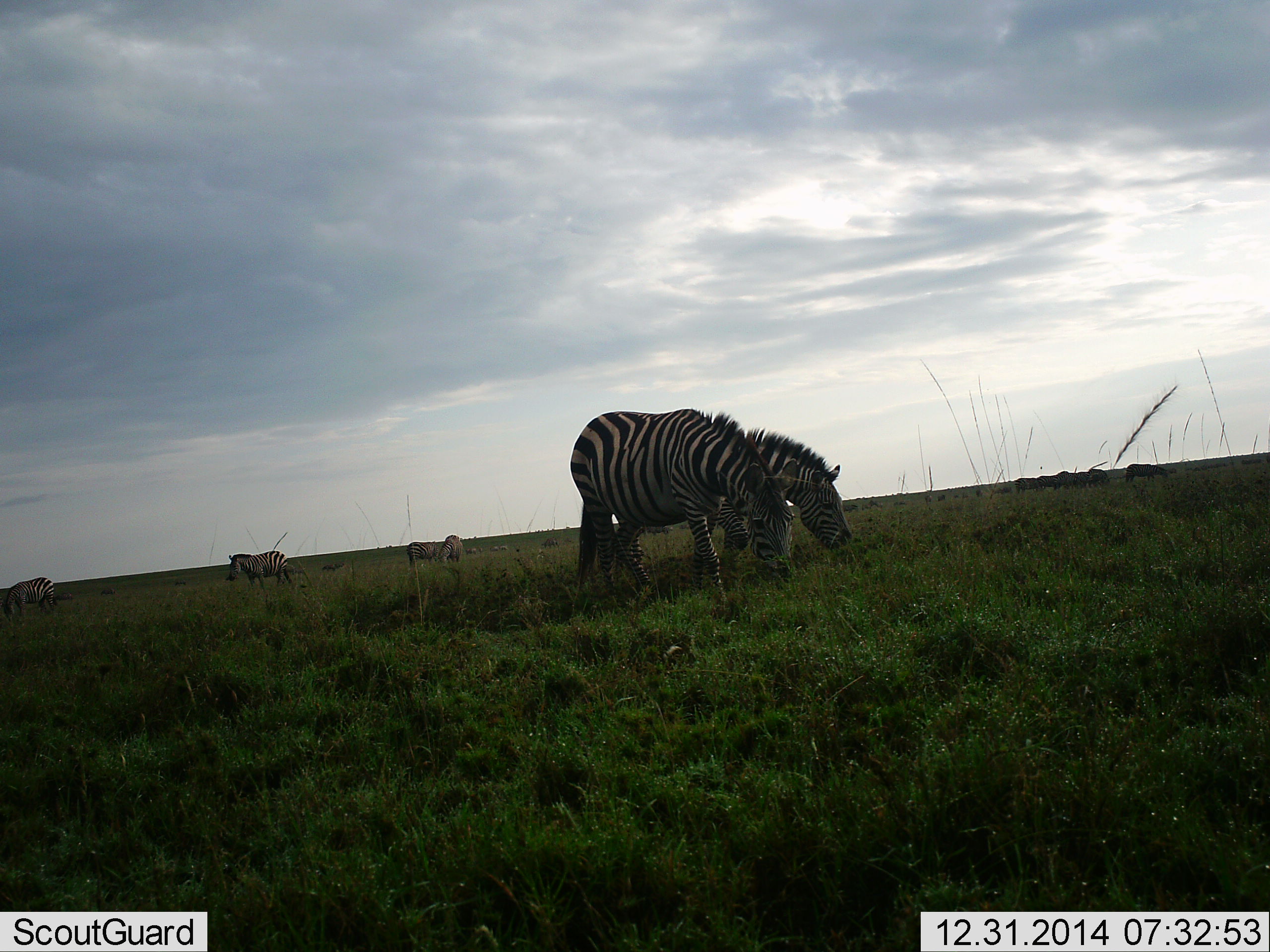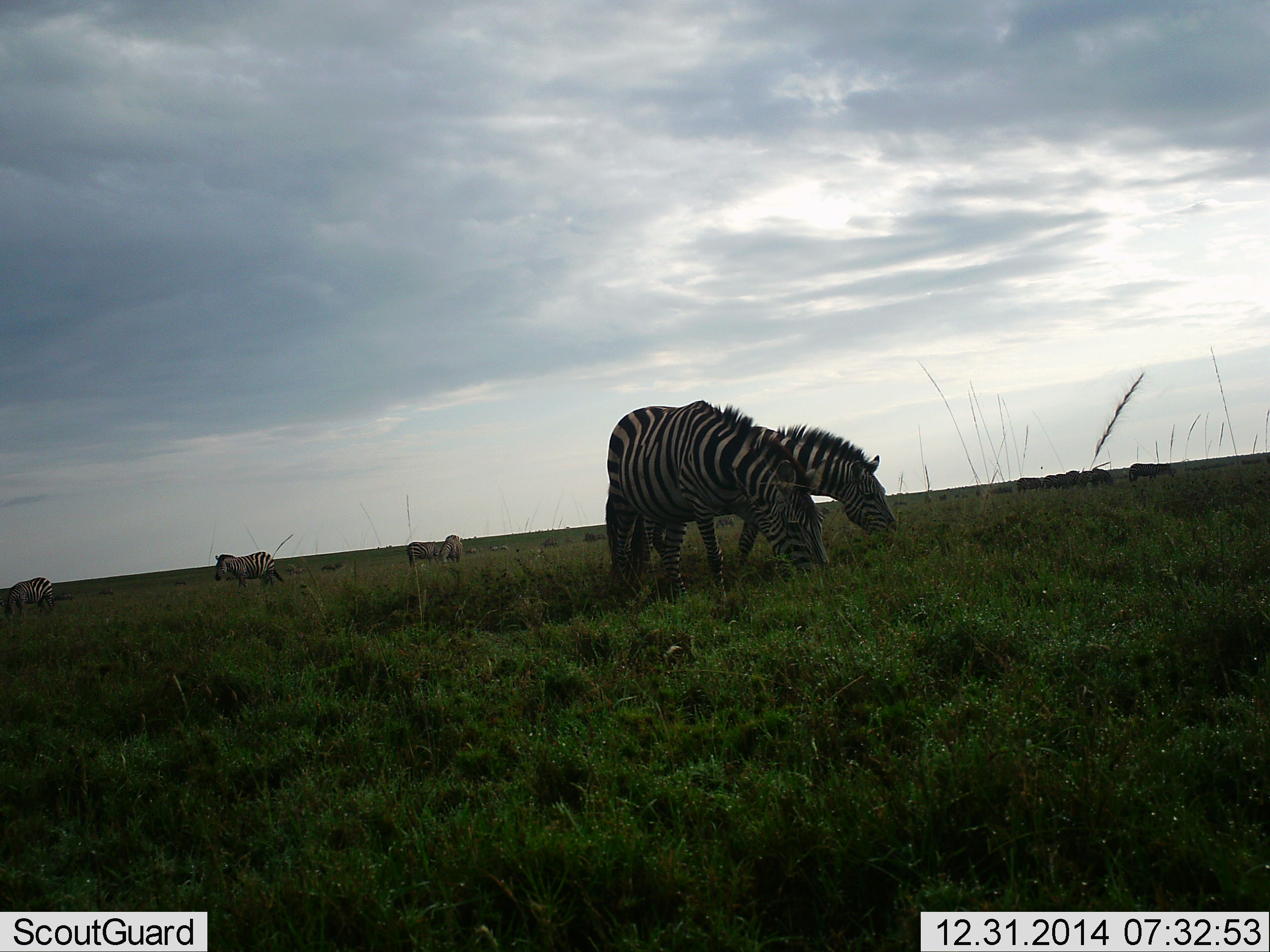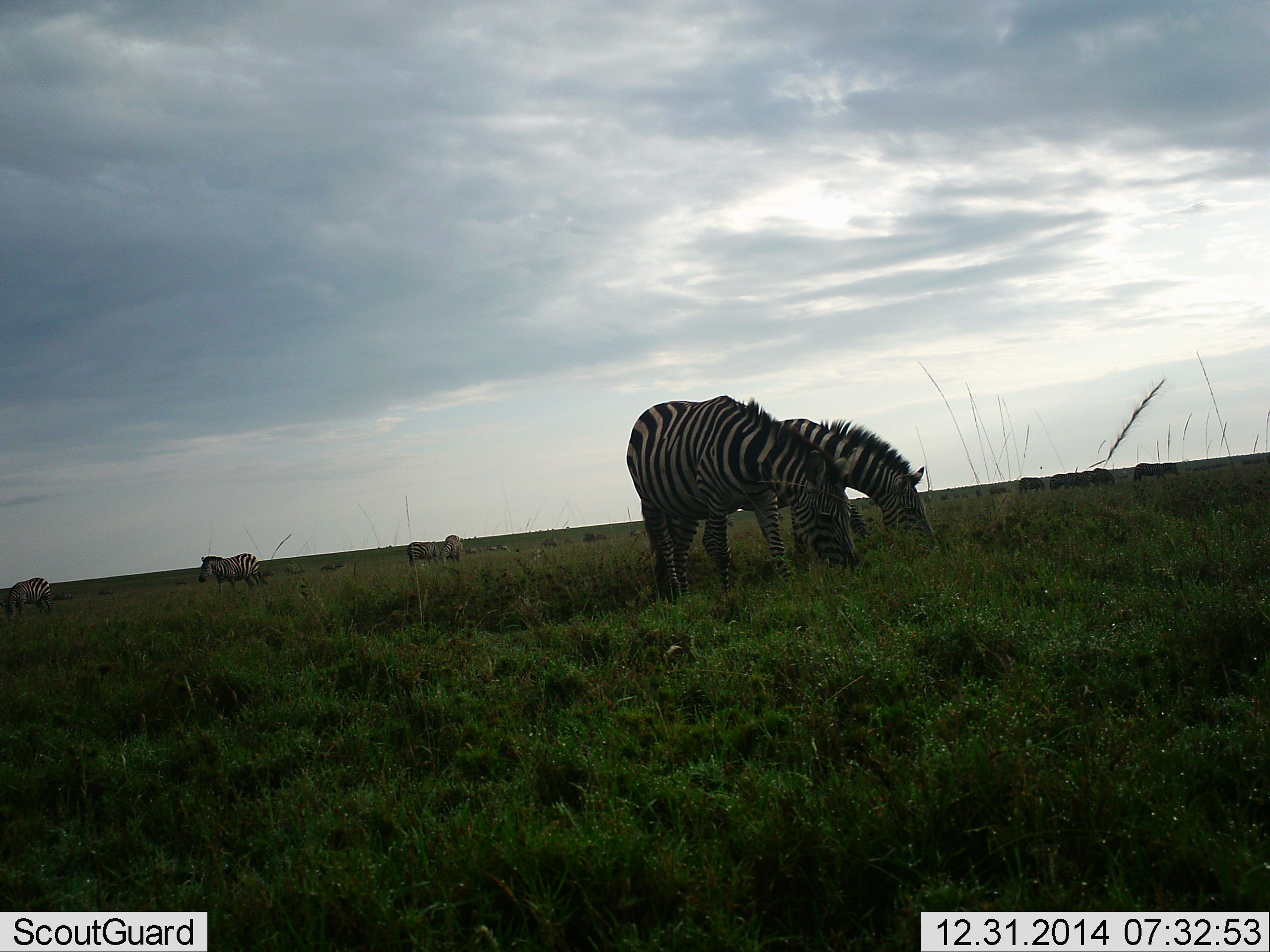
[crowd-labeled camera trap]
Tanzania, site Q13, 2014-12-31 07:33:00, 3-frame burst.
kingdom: Animalia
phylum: Chordata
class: Mammalia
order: Perissodactyla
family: Equidae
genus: Equus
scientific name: Equus quagga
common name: plains zebra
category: zebra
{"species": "zebra (plains zebra) (Equus quagga)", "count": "6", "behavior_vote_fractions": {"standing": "30%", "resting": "0%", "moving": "70%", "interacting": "10%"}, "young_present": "0%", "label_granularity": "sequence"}